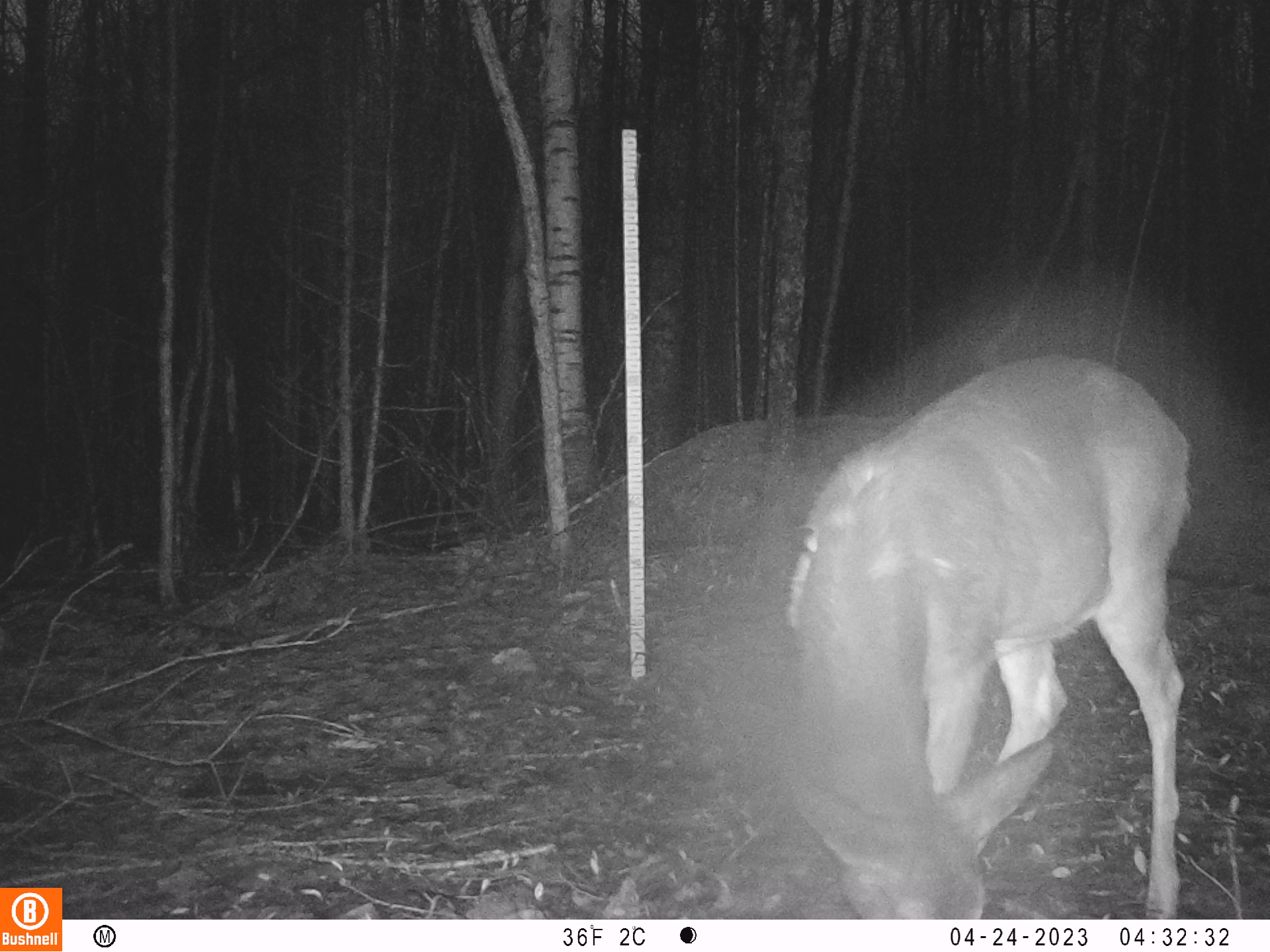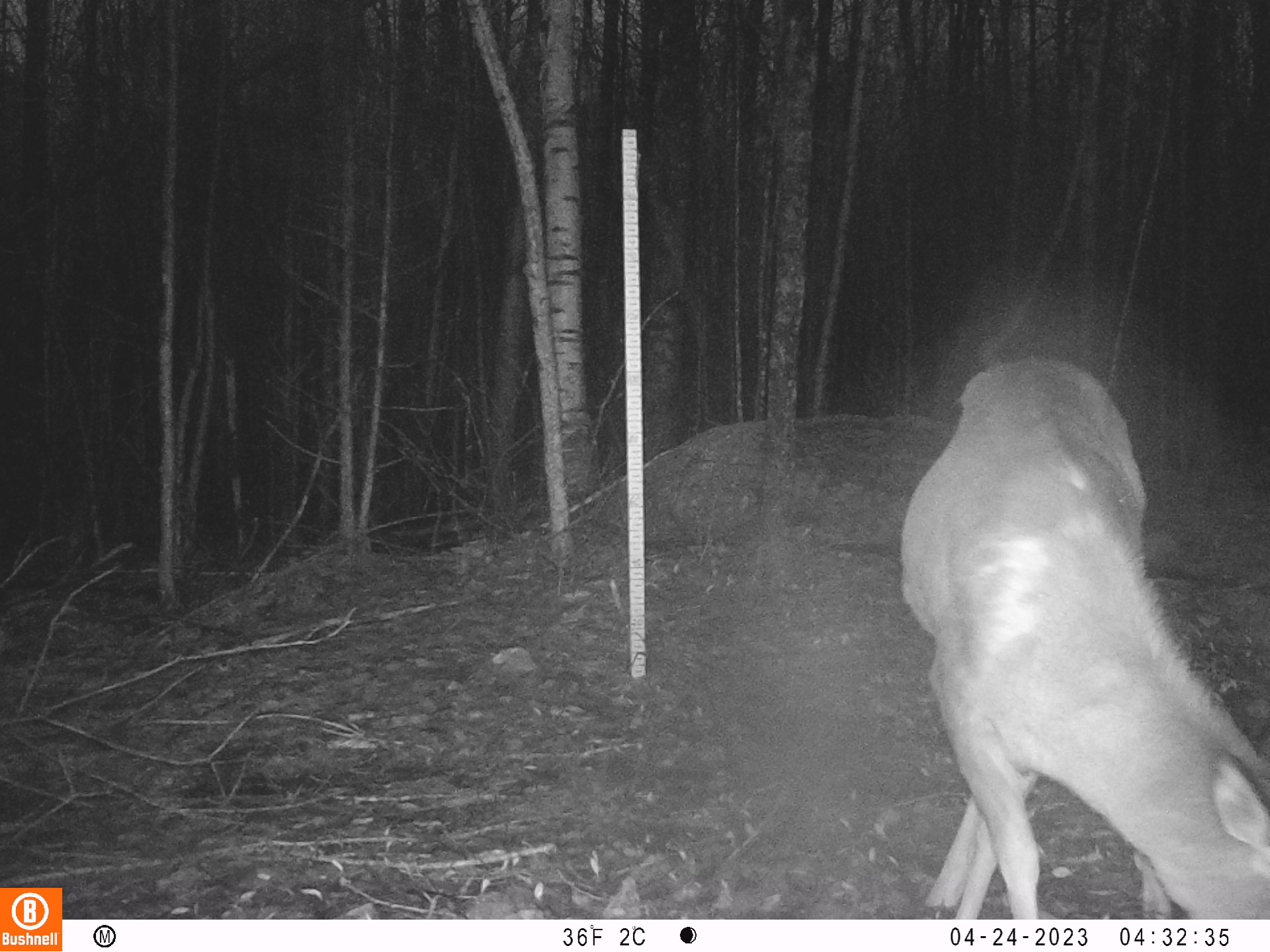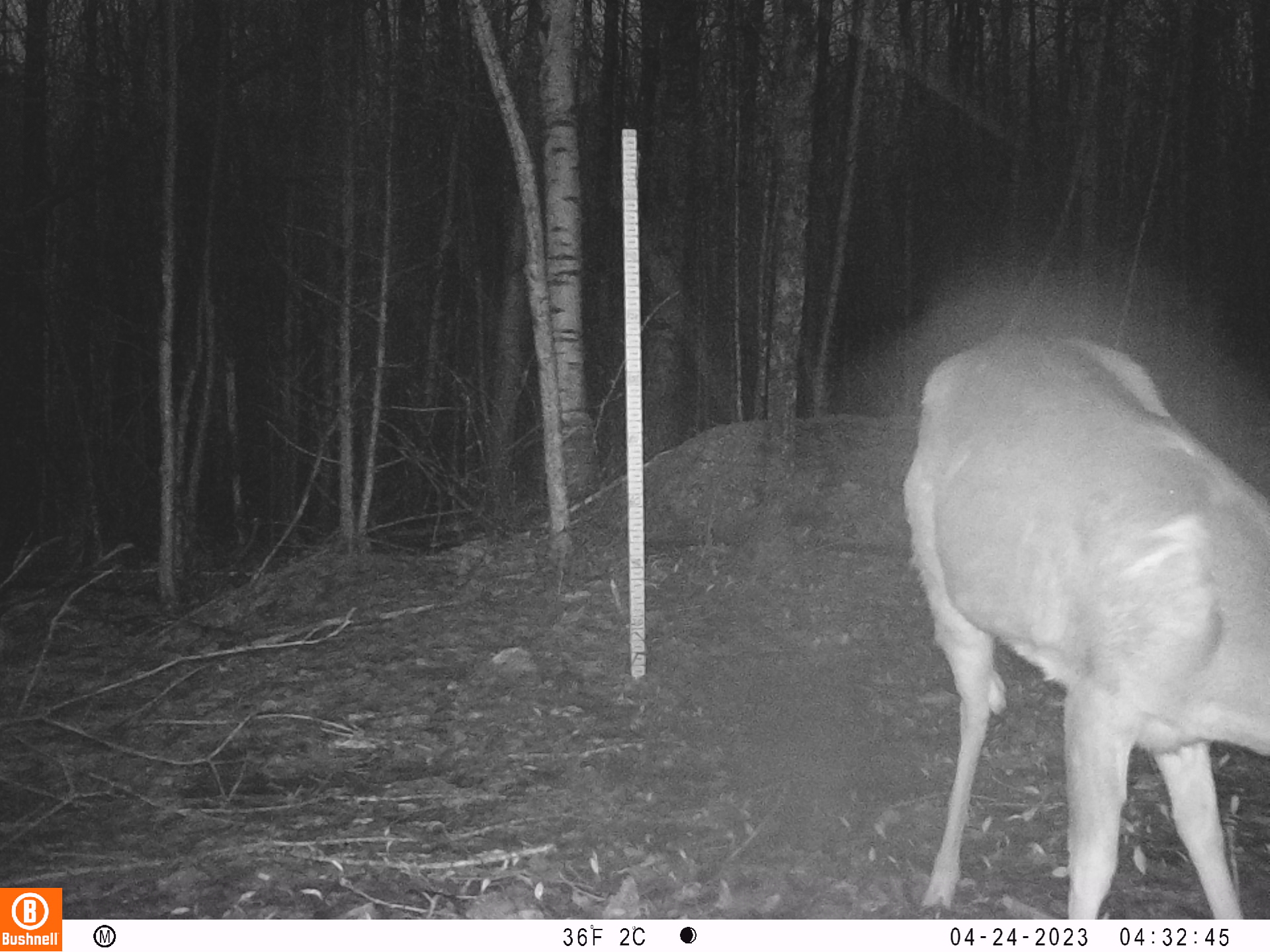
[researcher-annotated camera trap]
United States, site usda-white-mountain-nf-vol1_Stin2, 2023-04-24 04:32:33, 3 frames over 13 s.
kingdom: Animalia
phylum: Chordata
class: Mammalia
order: Artiodactyla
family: Cervidae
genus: Odocoileus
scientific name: Odocoileus virginianus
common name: white-tailed deer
White-tailed deer (Odocoileus virginianus).